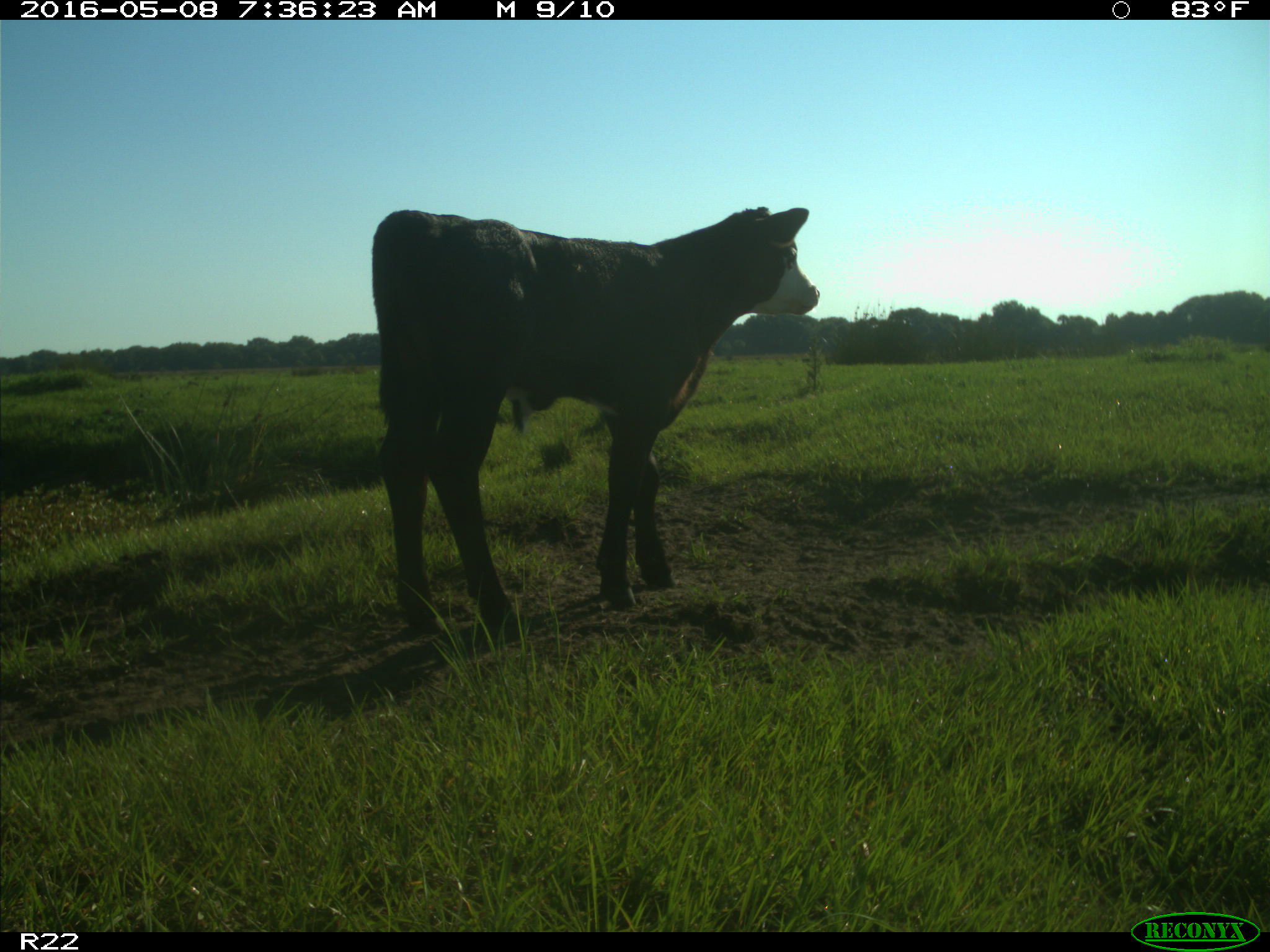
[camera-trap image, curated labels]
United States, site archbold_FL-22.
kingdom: Animalia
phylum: Chordata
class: Mammalia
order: Artiodactyla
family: Bovidae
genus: Bos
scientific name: Bos taurus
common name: domestic cow